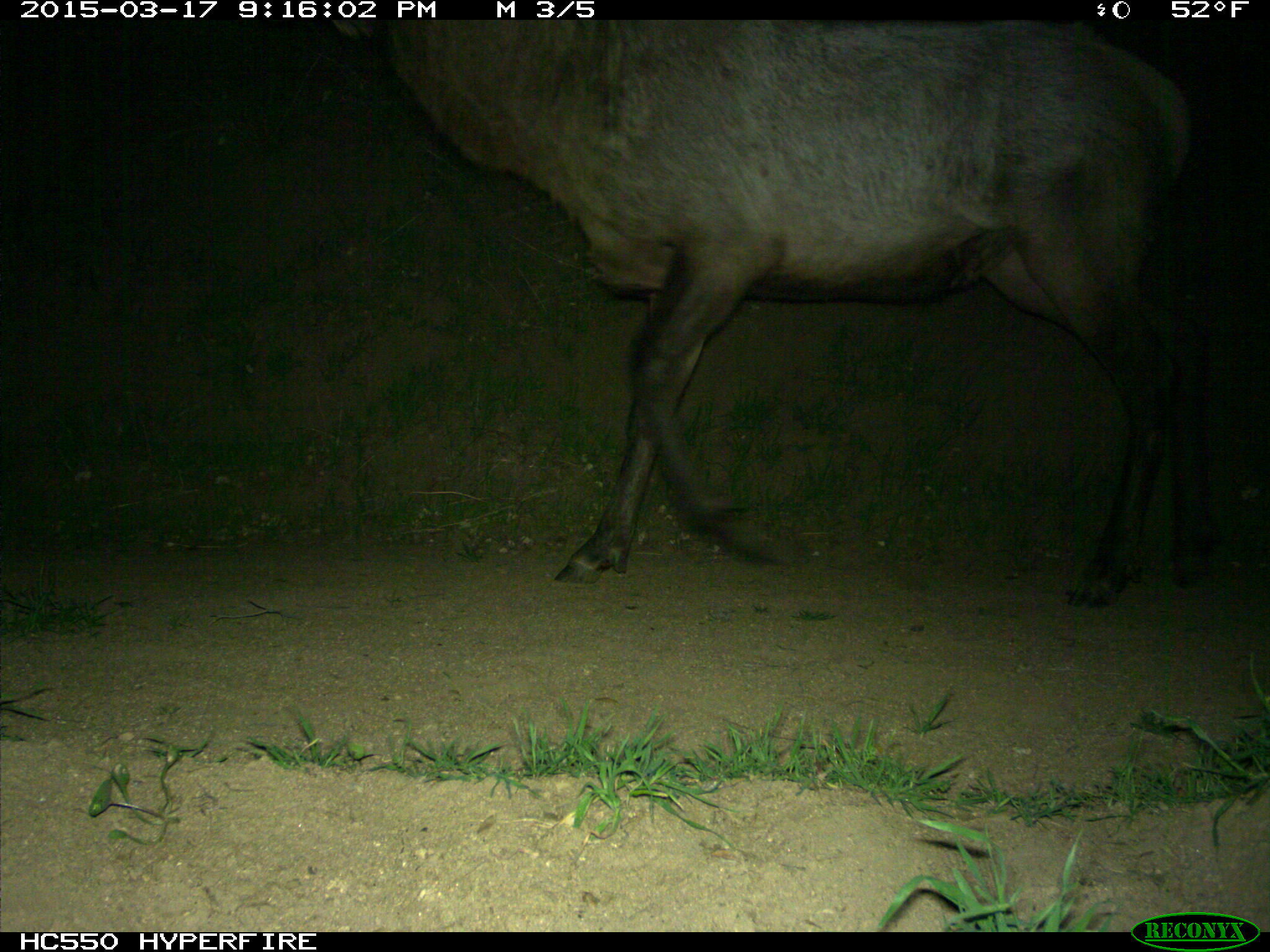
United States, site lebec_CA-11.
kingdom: Animalia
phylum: Chordata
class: Mammalia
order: Artiodactyla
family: Cervidae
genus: Cervus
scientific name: Cervus canadensis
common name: elk